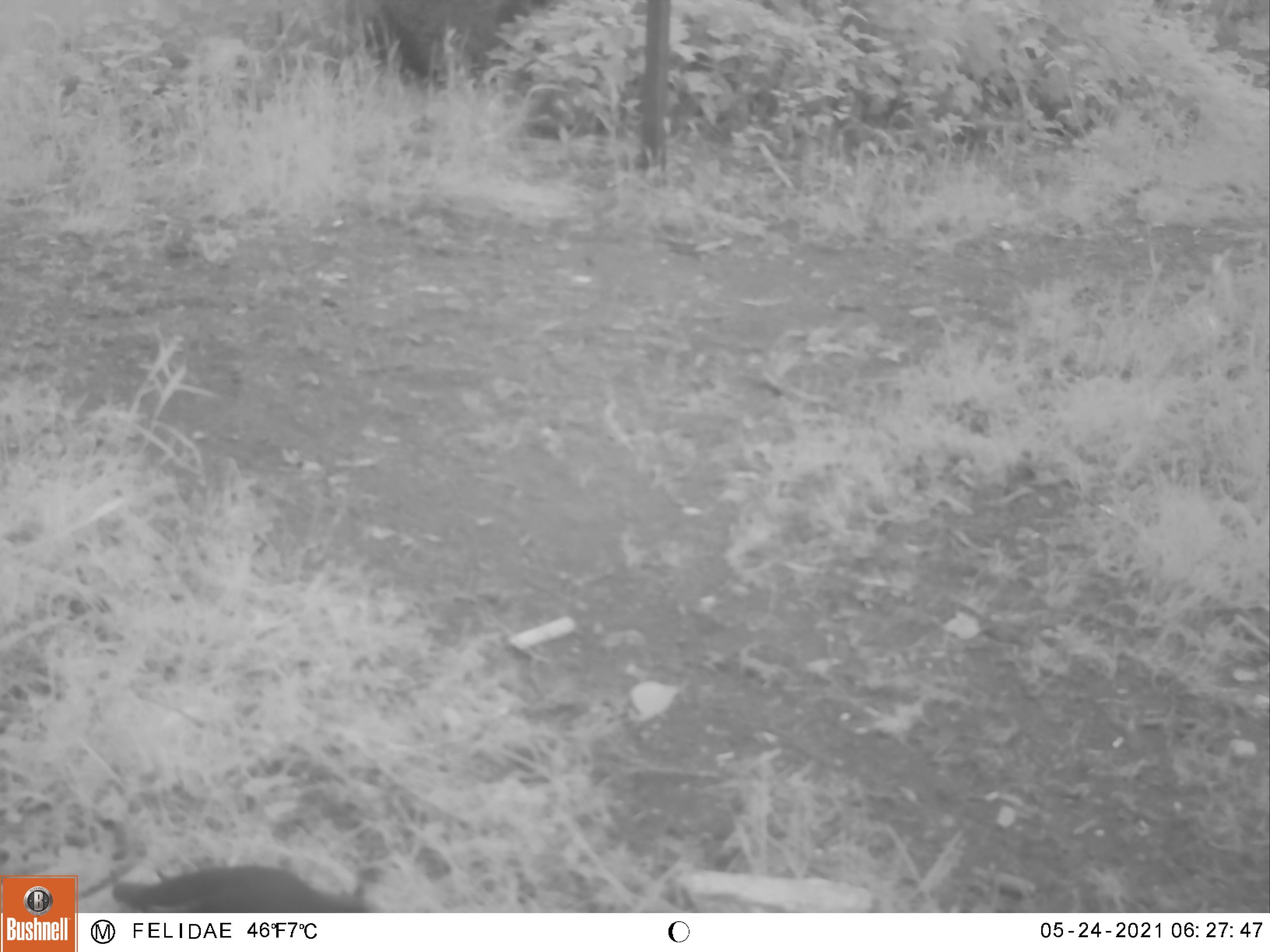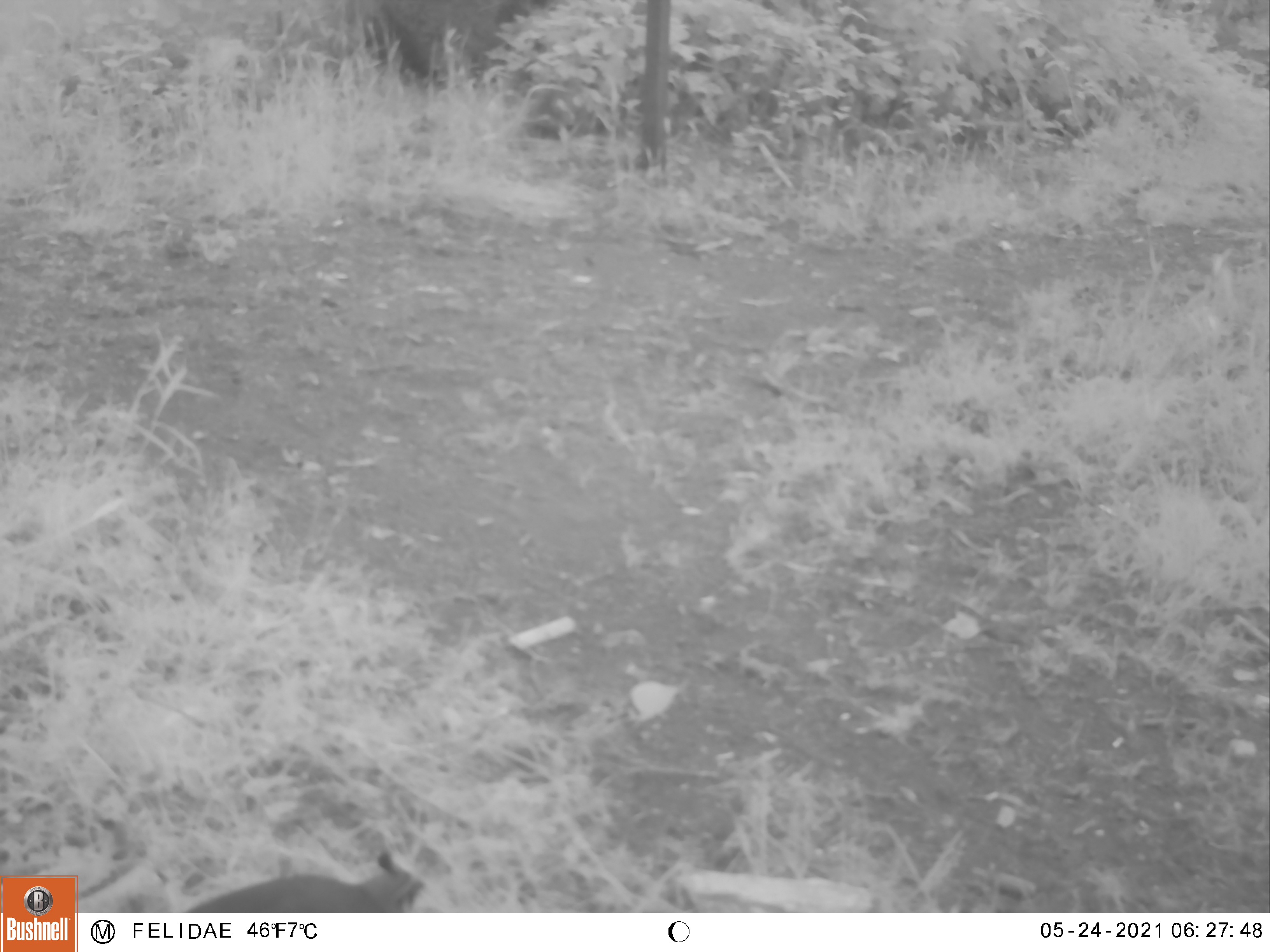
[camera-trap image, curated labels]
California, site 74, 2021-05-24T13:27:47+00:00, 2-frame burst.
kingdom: Animalia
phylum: Chordata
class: Aves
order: Galliformes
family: Odontophoridae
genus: Callipepla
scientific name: Callipepla californica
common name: california quail